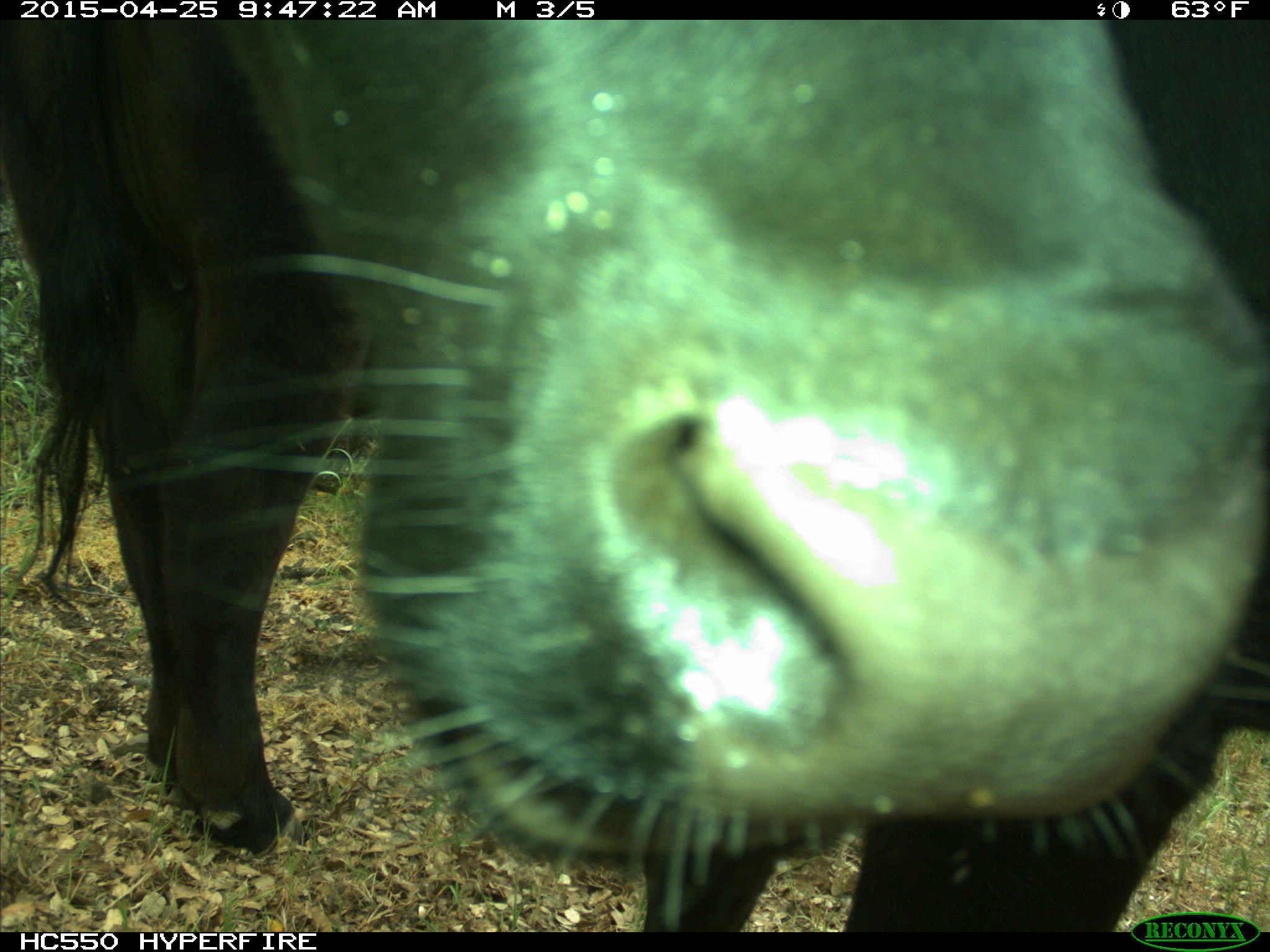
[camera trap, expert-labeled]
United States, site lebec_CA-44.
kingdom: Animalia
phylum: Chordata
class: Mammalia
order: Artiodactyla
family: Suidae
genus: Sus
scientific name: Sus scrofa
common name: wild boar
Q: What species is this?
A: Sus scrofa (wild boar).